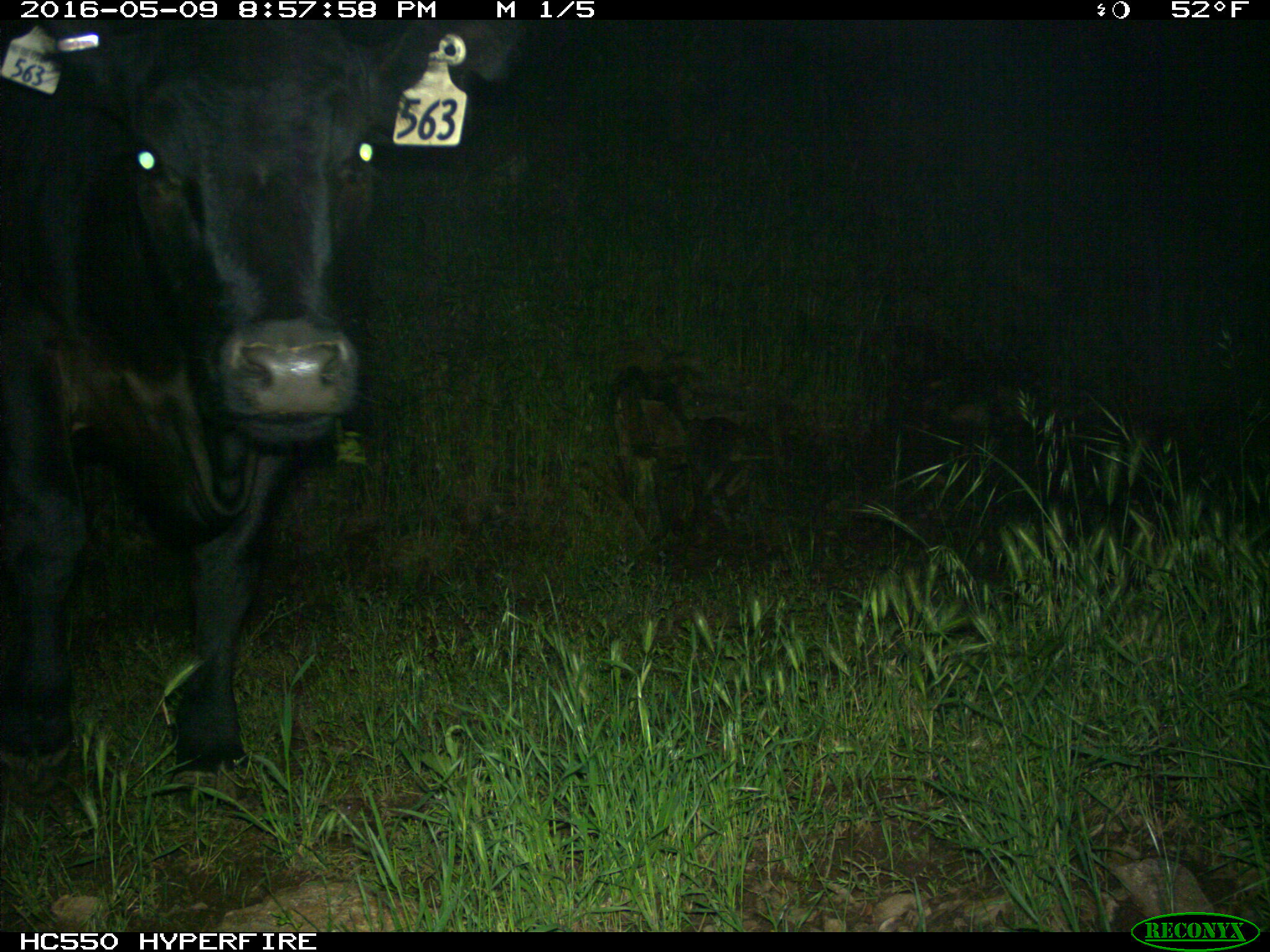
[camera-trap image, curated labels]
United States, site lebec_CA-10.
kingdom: Animalia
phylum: Chordata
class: Mammalia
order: Artiodactyla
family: Bovidae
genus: Bos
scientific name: Bos taurus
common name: domestic cow